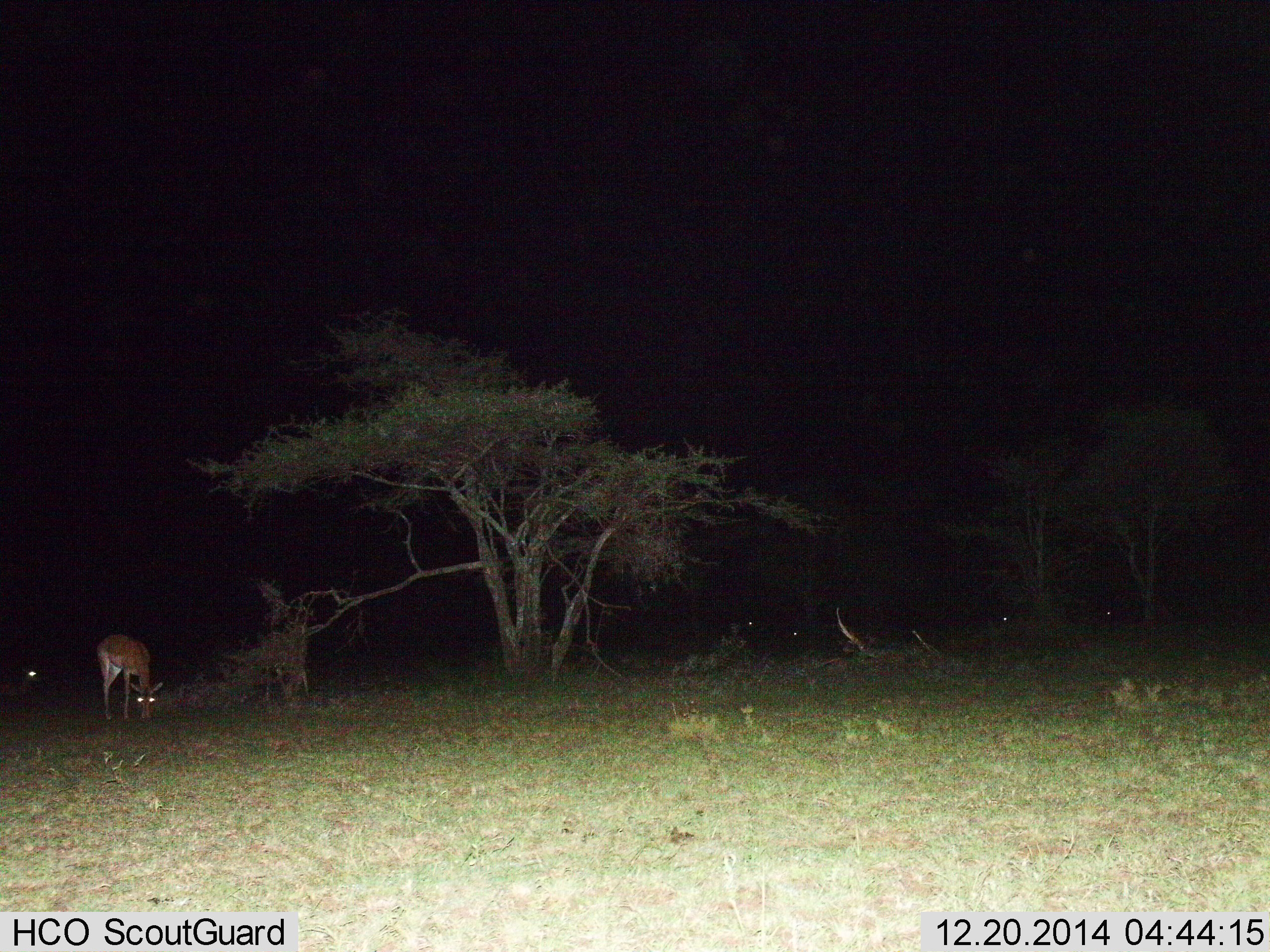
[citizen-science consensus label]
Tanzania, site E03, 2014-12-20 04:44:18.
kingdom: Animalia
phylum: Chordata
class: Mammalia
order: Artiodactyla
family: Bovidae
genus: Aepyceros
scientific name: Aepyceros melampus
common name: impala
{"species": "impala (Aepyceros melampus)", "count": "1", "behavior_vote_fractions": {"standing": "30%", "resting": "10%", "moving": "0%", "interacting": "0%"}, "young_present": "0%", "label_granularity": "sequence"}